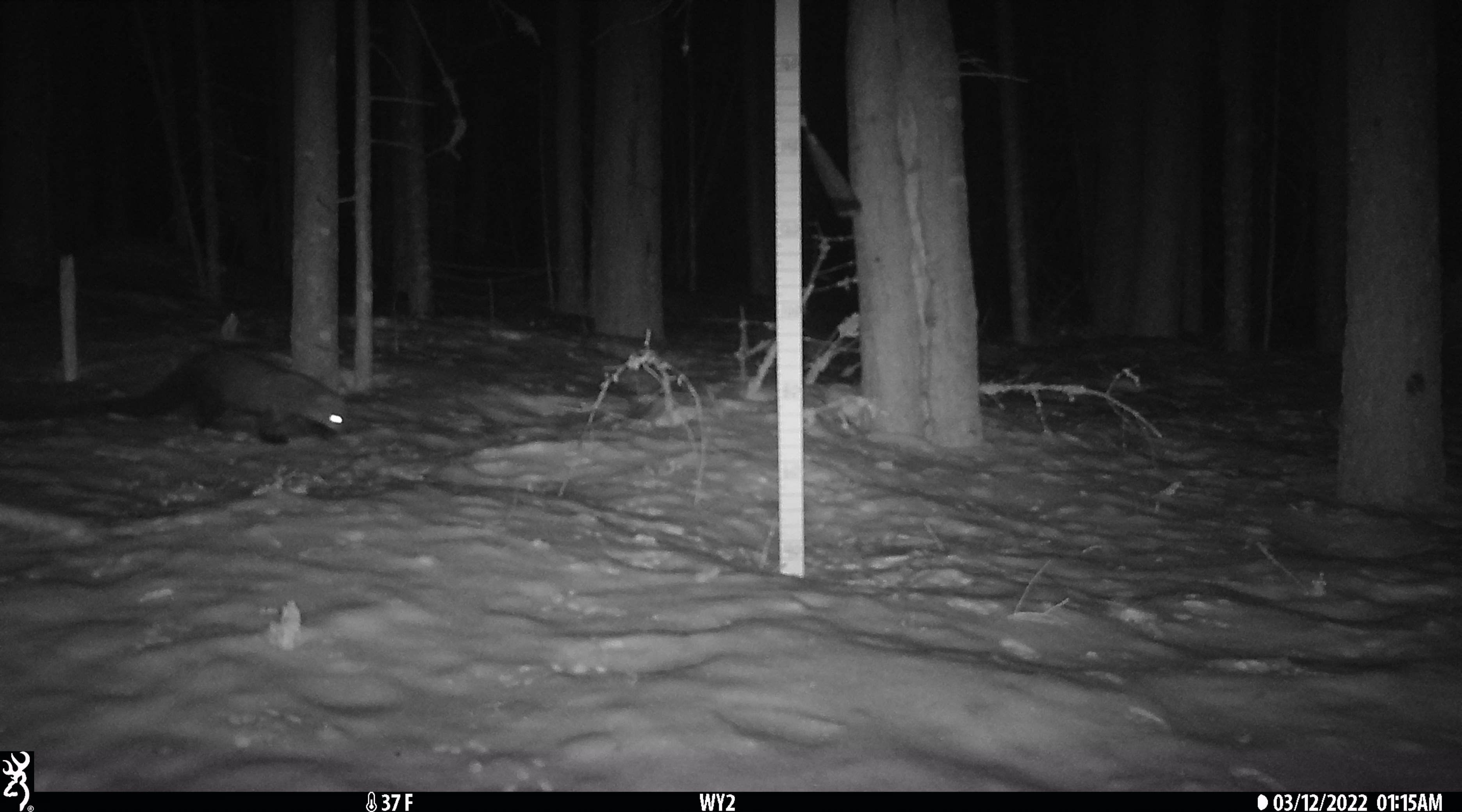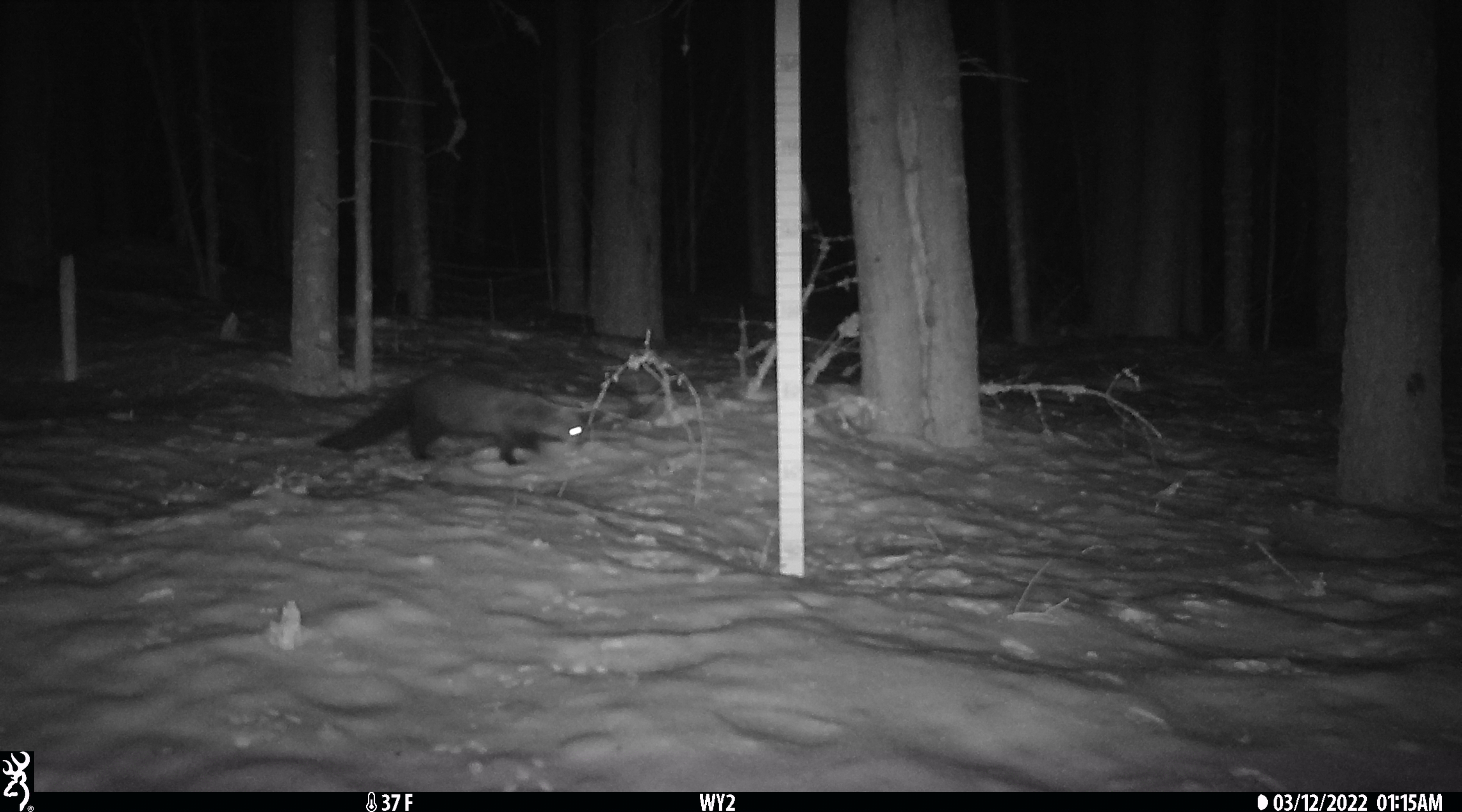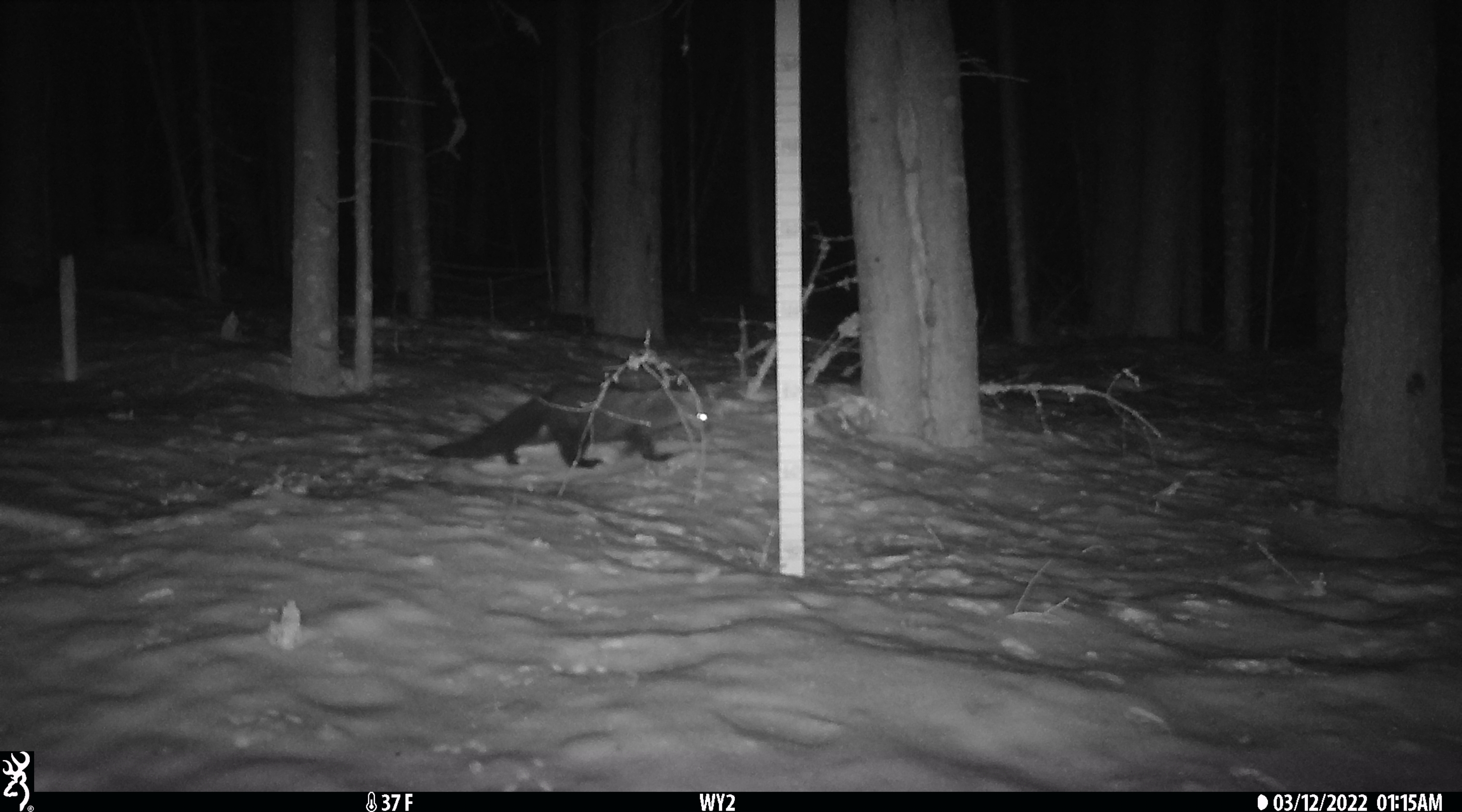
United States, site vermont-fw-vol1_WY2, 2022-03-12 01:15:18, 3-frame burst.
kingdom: Animalia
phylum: Chordata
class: Mammalia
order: Carnivora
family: Mustelidae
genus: Pekania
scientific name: Pekania pennanti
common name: fisher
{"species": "fisher (Pekania pennanti)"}